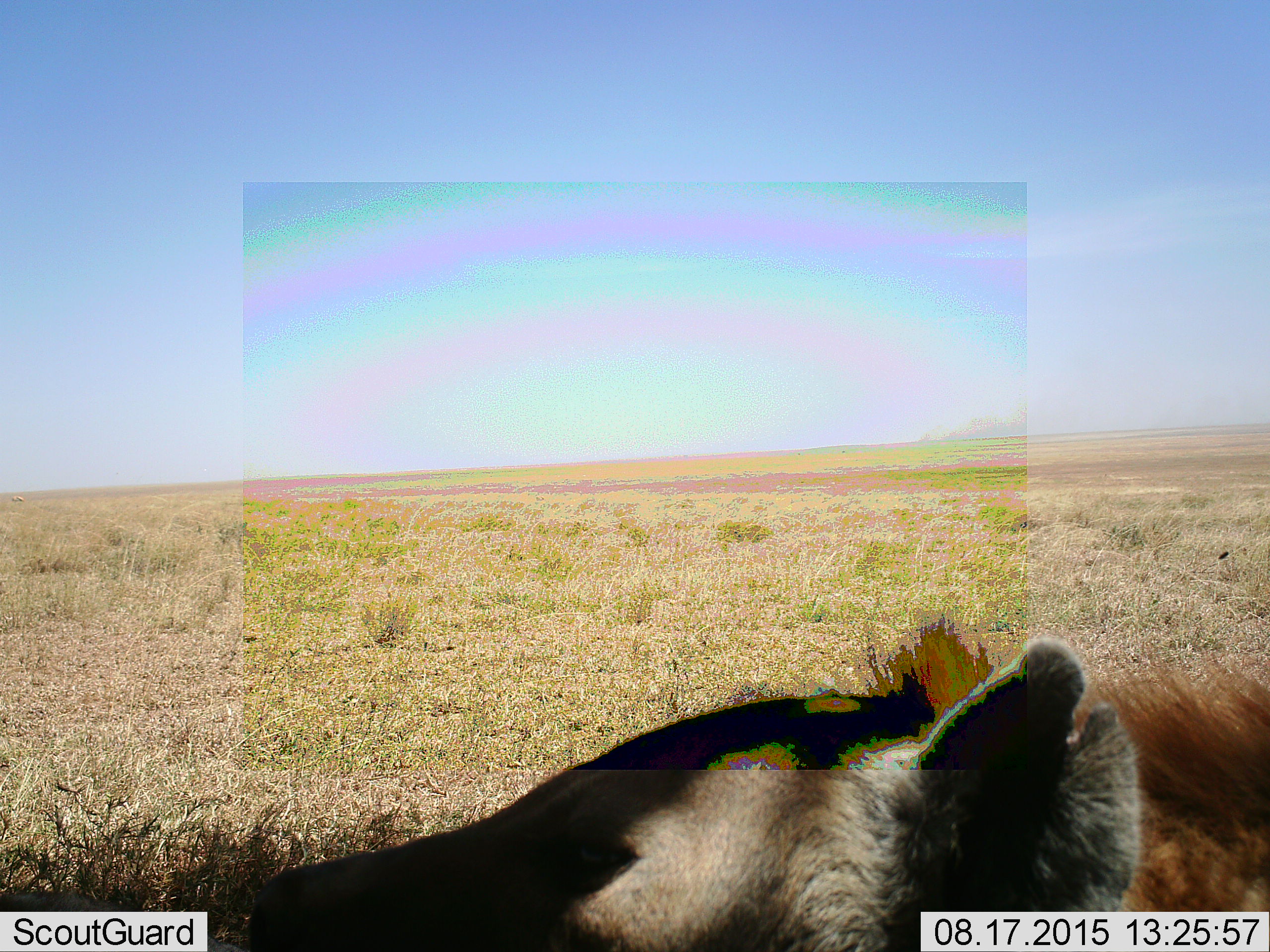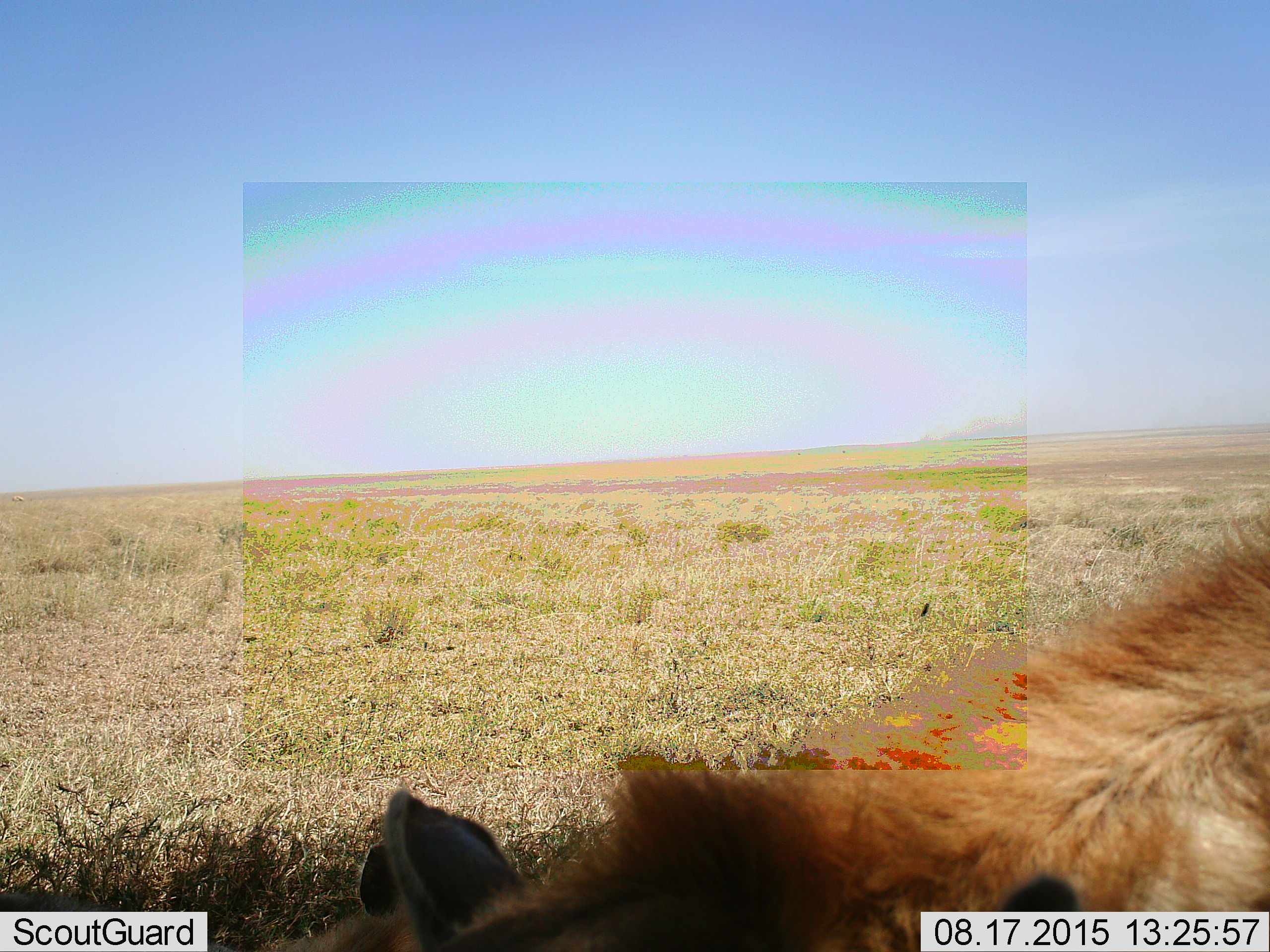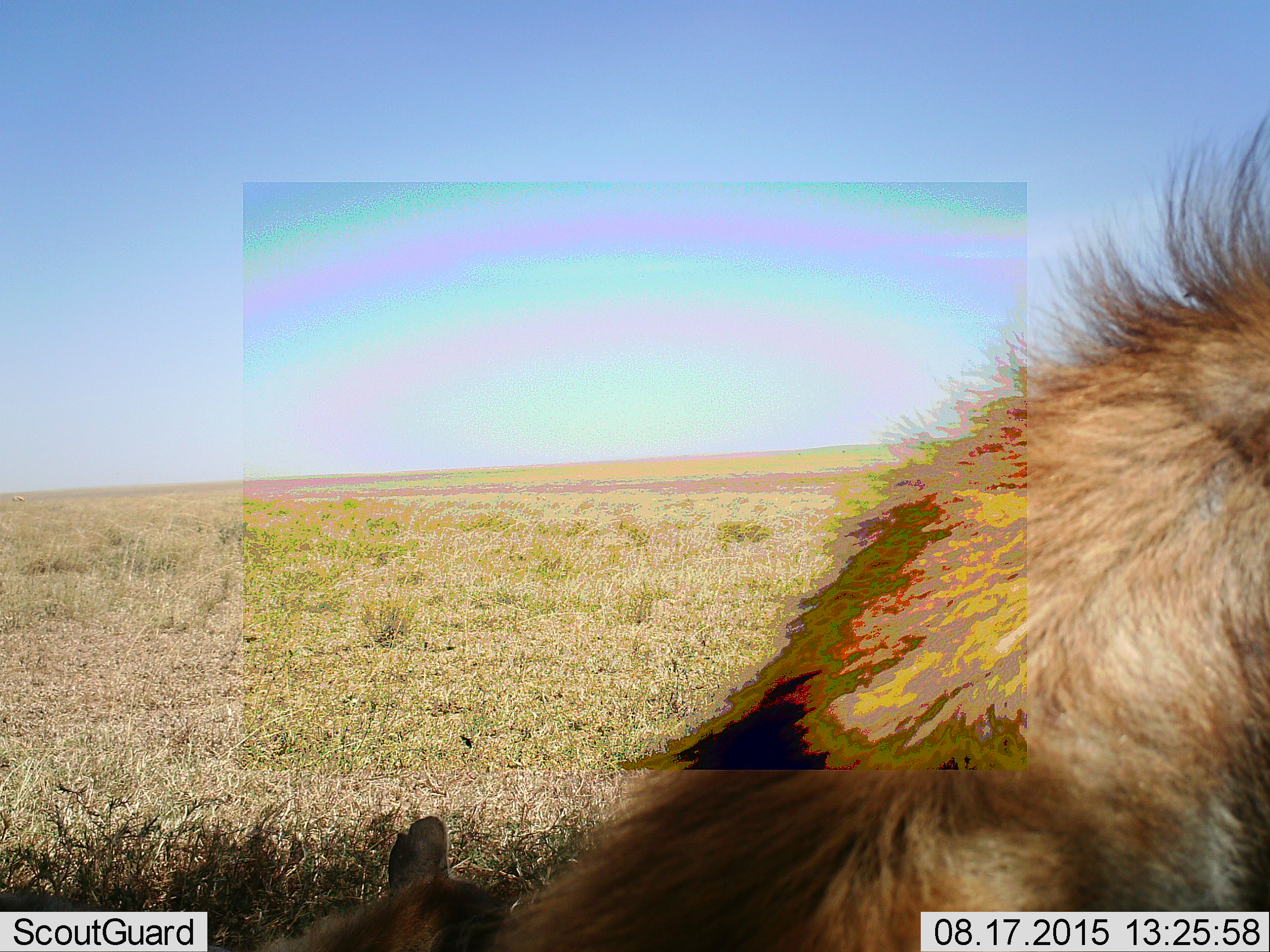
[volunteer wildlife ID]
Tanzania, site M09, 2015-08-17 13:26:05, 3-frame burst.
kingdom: Animalia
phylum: Chordata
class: Mammalia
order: Carnivora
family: Hyaenidae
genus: Crocuta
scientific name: Crocuta crocuta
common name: spotted hyena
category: hyenaspotted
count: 1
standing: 80%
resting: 0%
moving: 20%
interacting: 0%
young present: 0%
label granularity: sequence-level